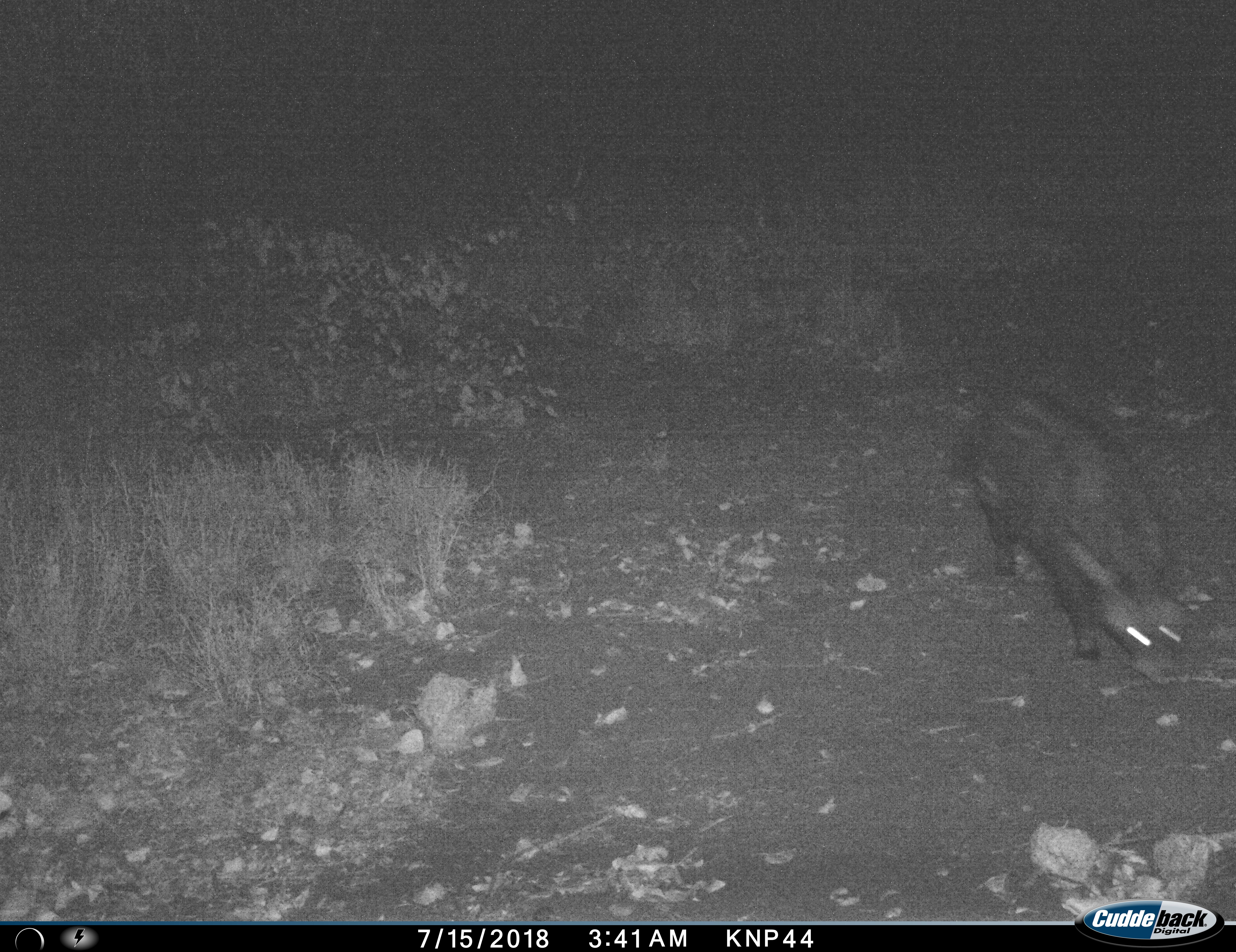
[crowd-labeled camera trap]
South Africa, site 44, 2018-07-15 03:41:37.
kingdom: Animalia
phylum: Chordata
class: Mammalia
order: Carnivora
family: Viverridae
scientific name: Viverridae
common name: civet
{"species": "civet (Viverridae)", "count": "1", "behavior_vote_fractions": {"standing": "0%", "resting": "0%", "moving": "100%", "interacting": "0%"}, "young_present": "0%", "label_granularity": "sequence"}